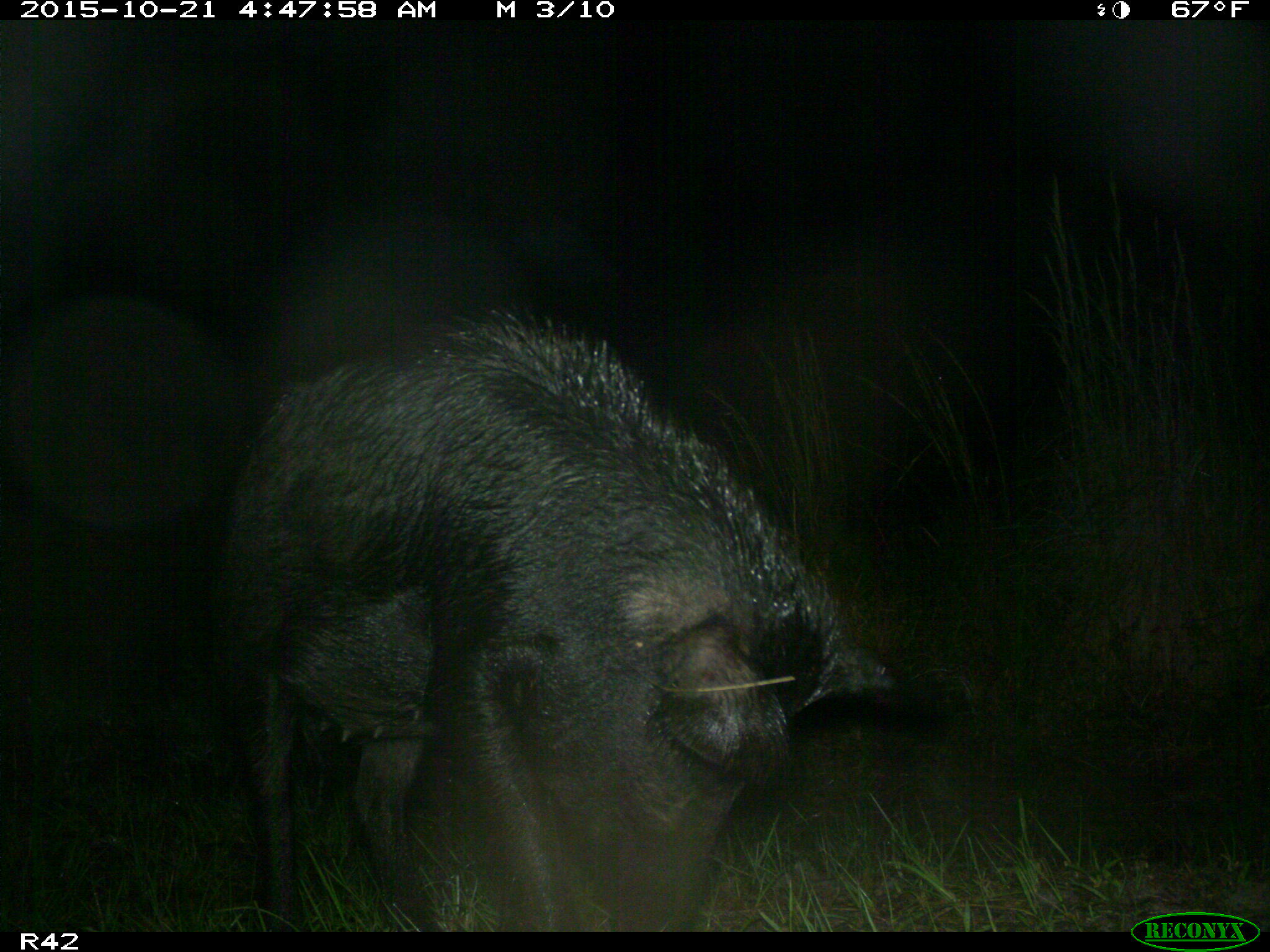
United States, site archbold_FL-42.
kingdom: Animalia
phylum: Chordata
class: Mammalia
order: Artiodactyla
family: Suidae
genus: Sus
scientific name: Sus scrofa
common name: wild boar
Sus scrofa (wild boar).